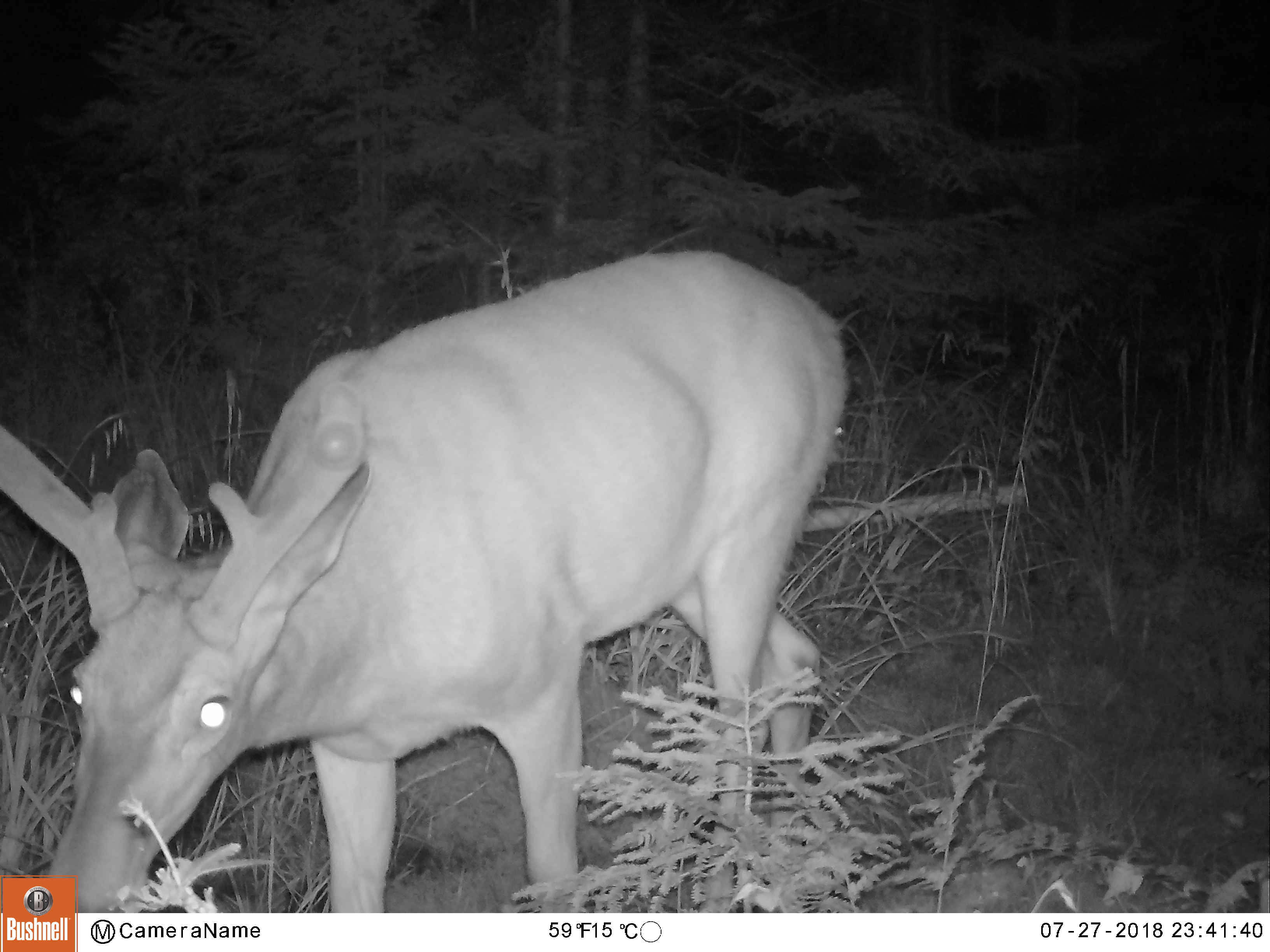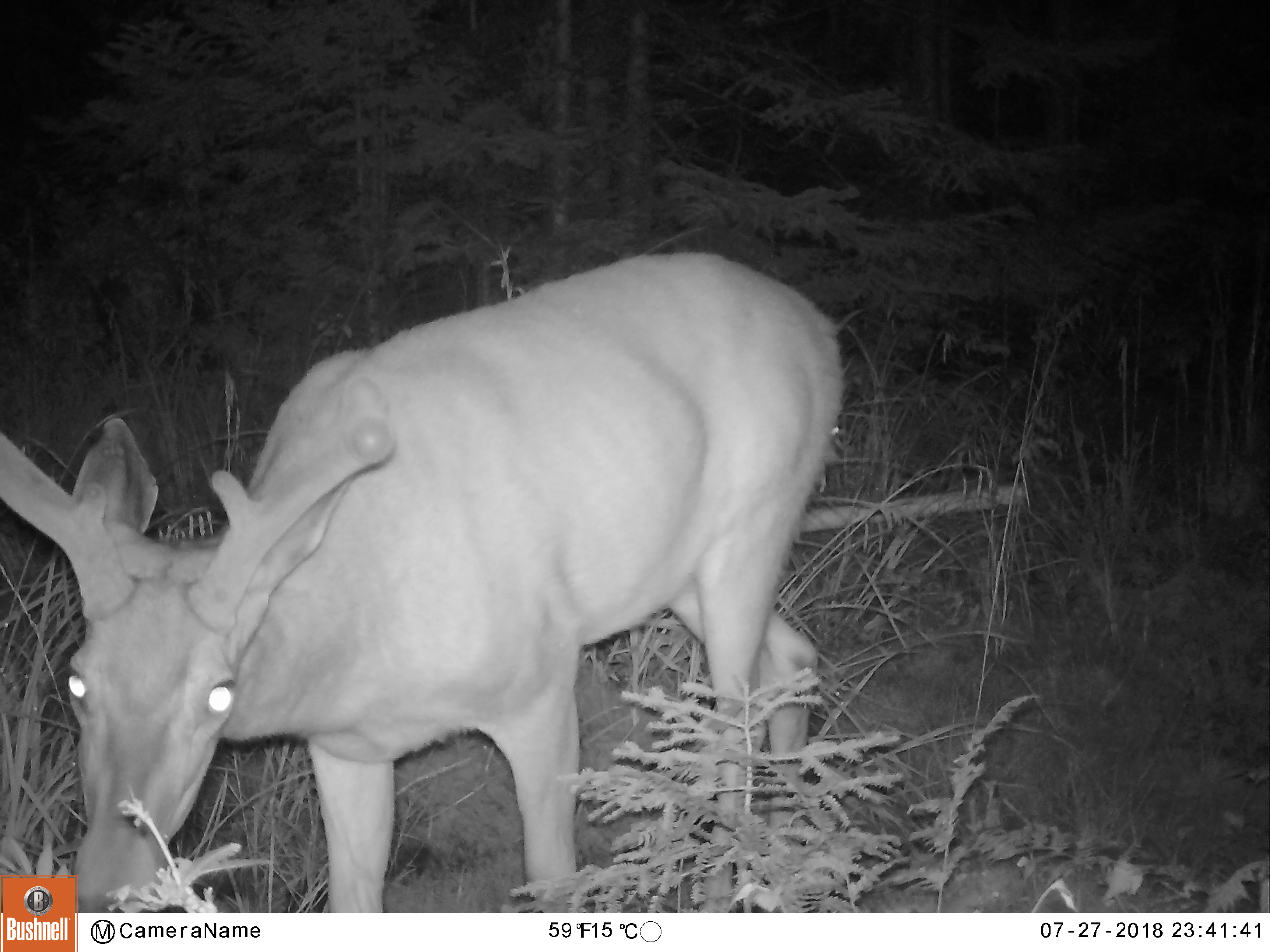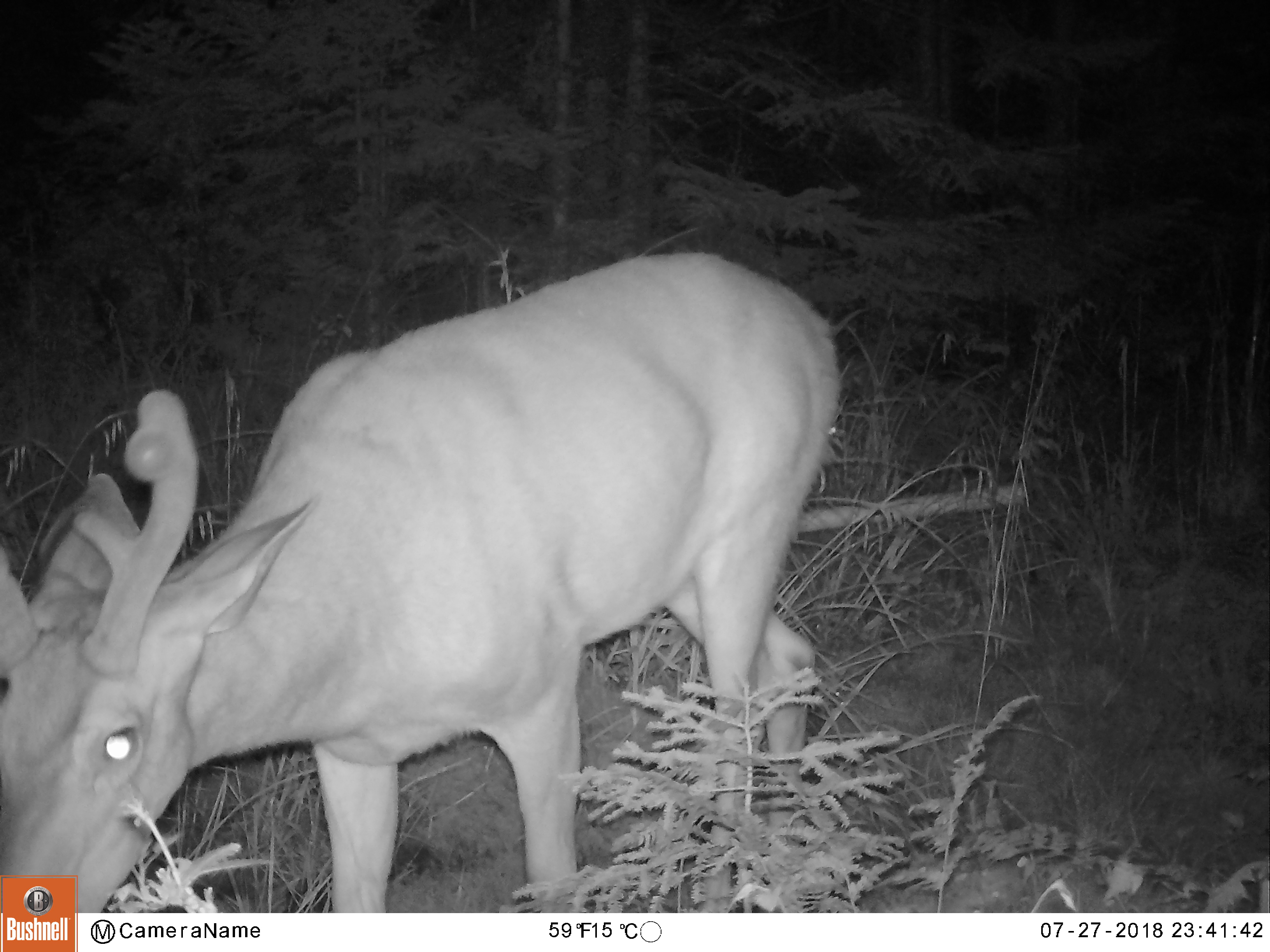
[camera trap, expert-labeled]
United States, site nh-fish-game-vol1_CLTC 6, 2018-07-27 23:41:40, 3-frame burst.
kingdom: Animalia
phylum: Chordata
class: Mammalia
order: Artiodactyla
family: Cervidae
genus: Odocoileus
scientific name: Odocoileus virginianus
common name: white-tailed deer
White-tailed deer (Odocoileus virginianus).